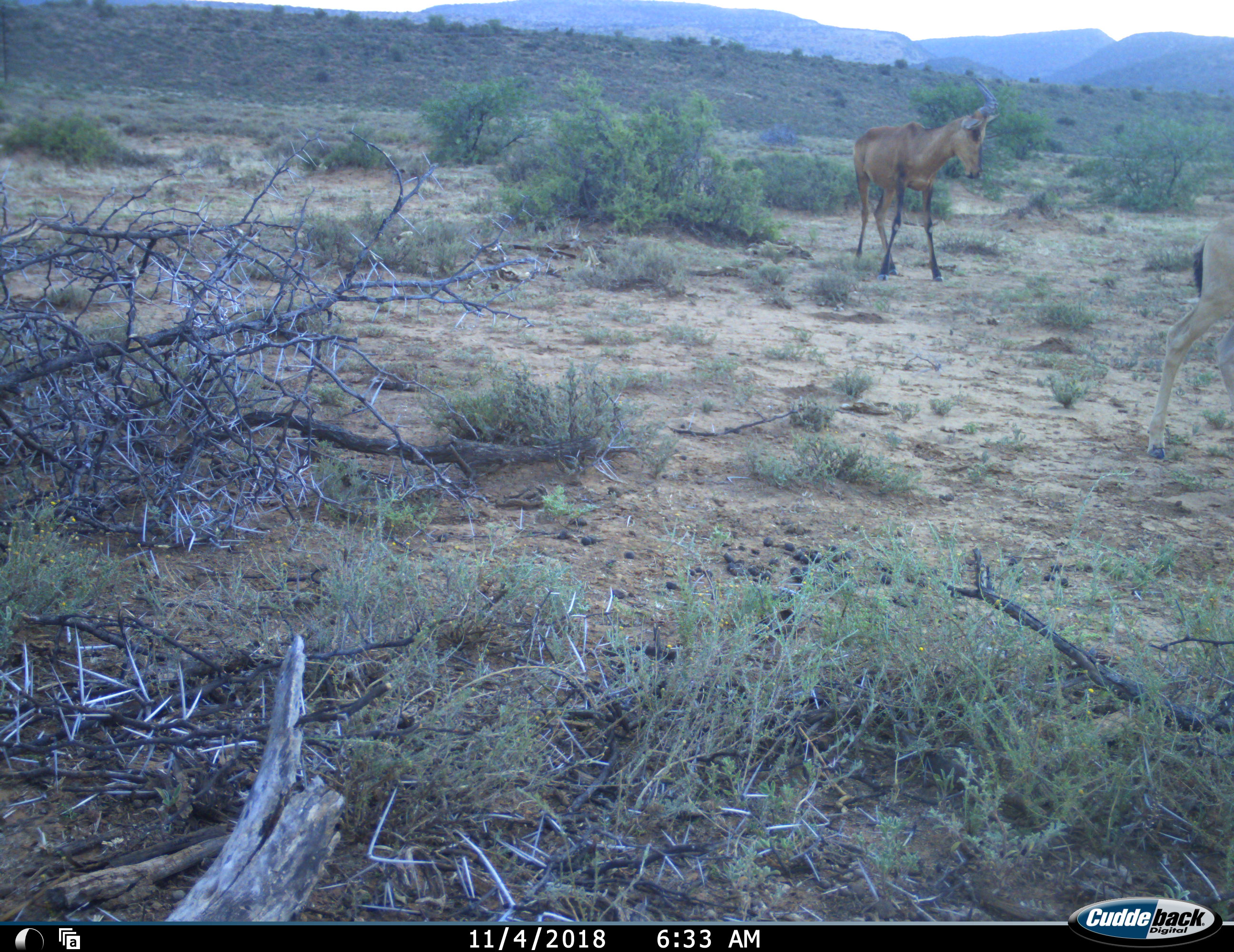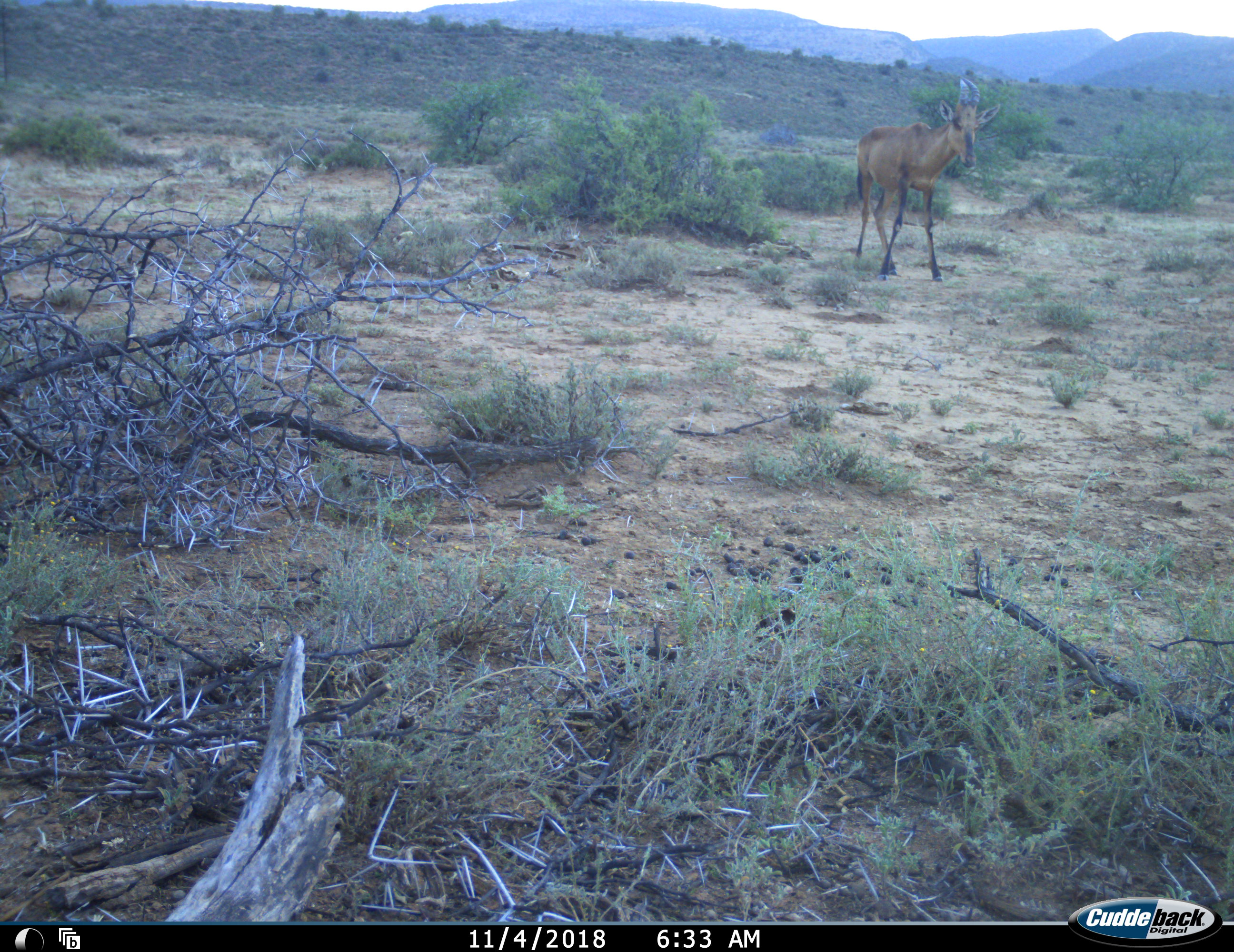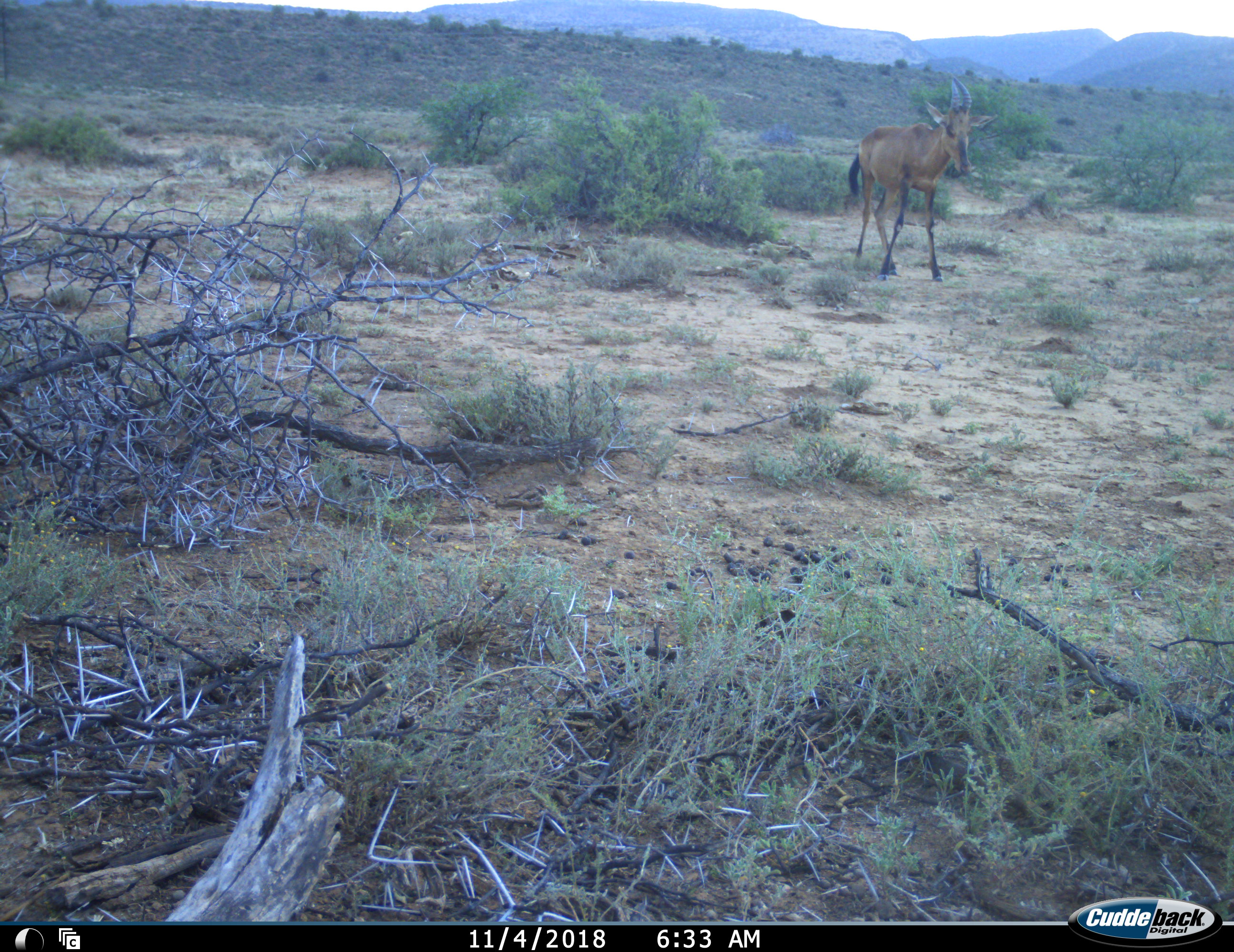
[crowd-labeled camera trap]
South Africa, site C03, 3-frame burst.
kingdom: Animalia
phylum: Chordata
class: Mammalia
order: Artiodactyla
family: Bovidae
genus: Alcelaphus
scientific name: Alcelaphus buselaphus caama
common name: red hartebeest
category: hartebeestred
Hartebeestred (red hartebeest) (Alcelaphus buselaphus caama), count 2. Behavior (volunteer vote fractions): standing 78%, resting 0%, moving 44%, interacting 0%. Young present (vote fraction): 22%. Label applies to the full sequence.